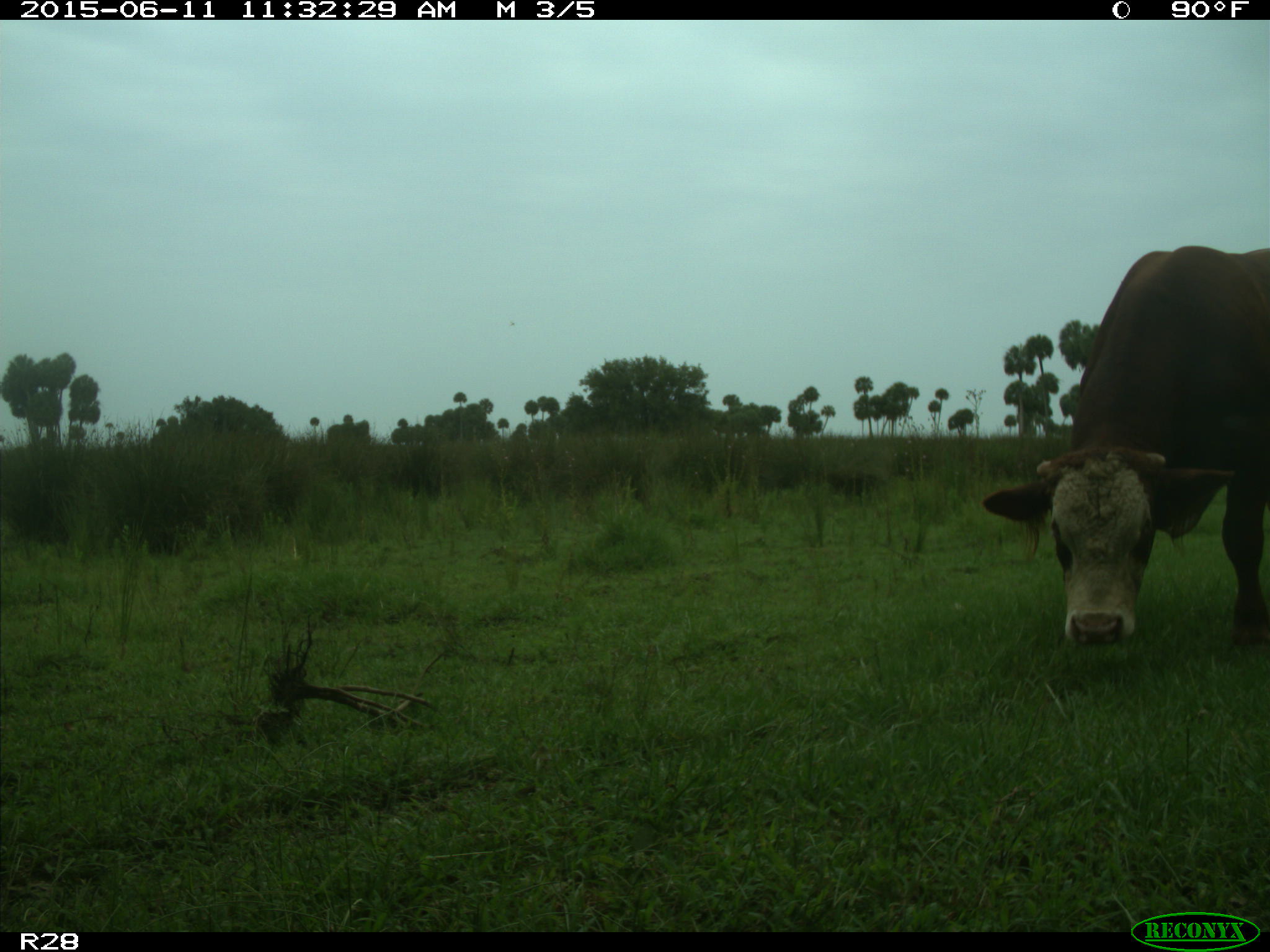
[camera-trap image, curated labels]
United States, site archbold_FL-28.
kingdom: Animalia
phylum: Chordata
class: Mammalia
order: Artiodactyla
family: Bovidae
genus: Bos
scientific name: Bos taurus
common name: domestic cow